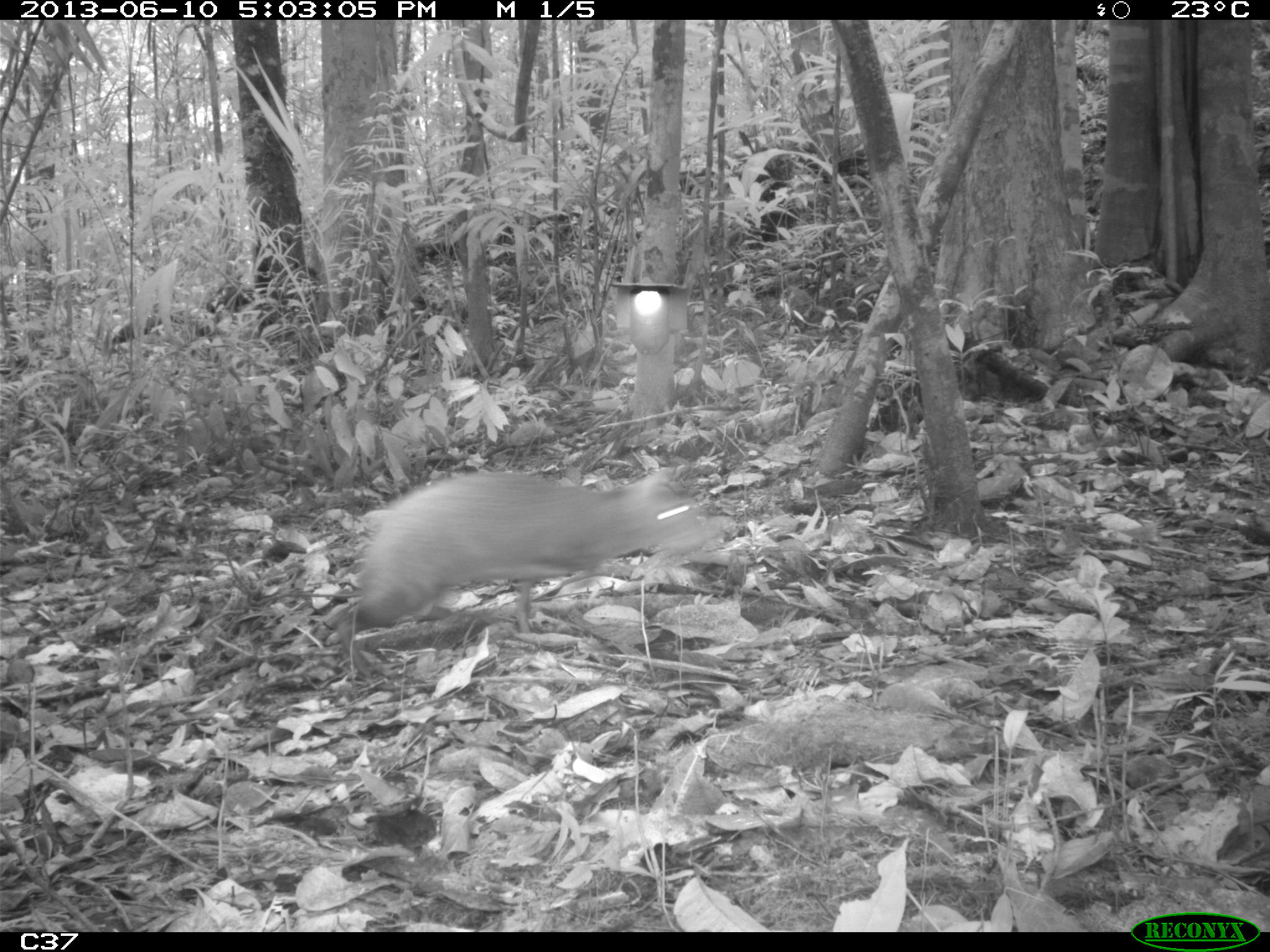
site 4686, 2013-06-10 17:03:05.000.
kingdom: Animalia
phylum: Chordata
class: Mammalia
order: Rodentia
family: Dasyproctidae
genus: Dasyprocta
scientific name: Dasyprocta leporina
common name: red-rumped agouti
Dasyprocta leporina (red-rumped agouti), count 1, age adult.